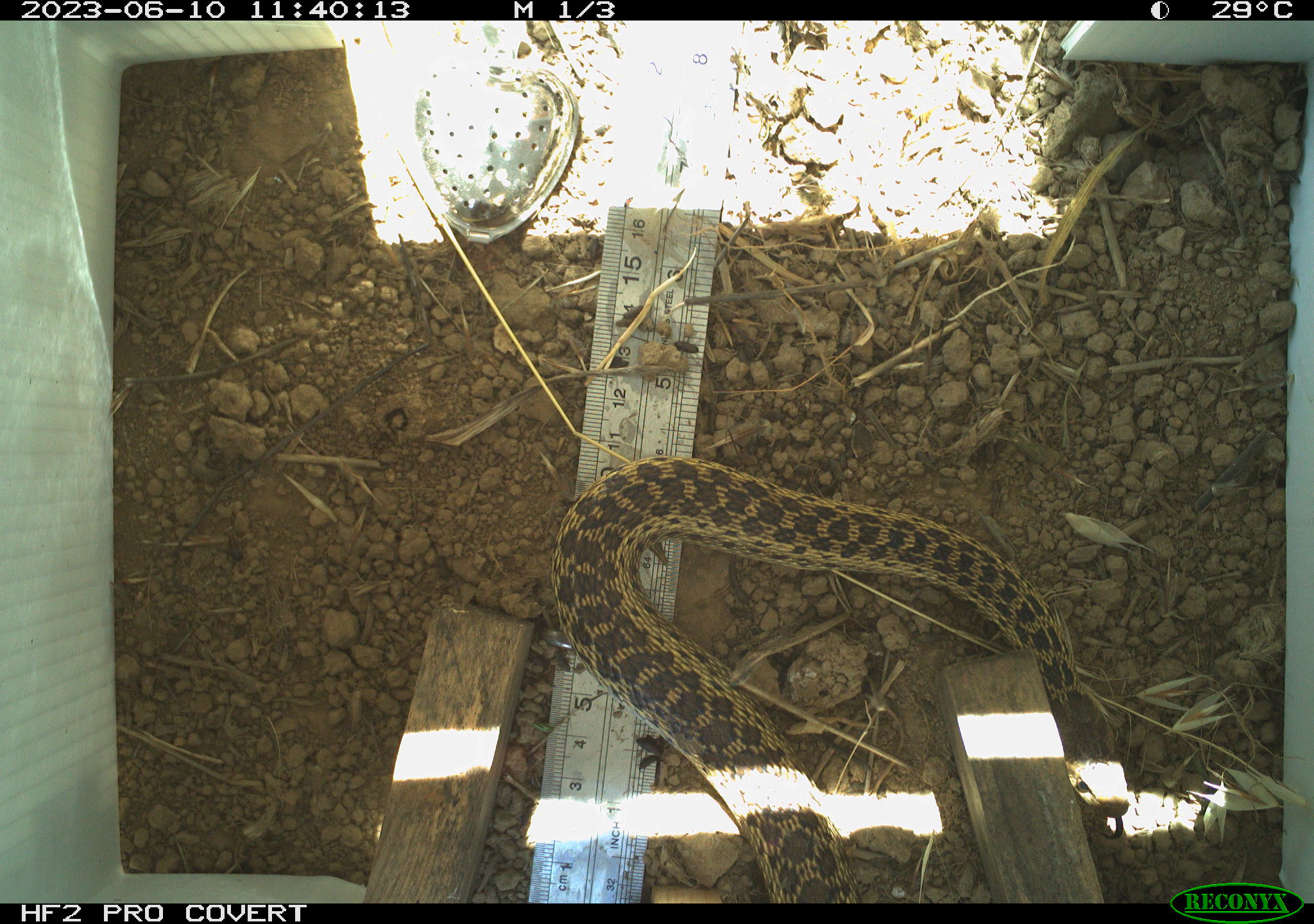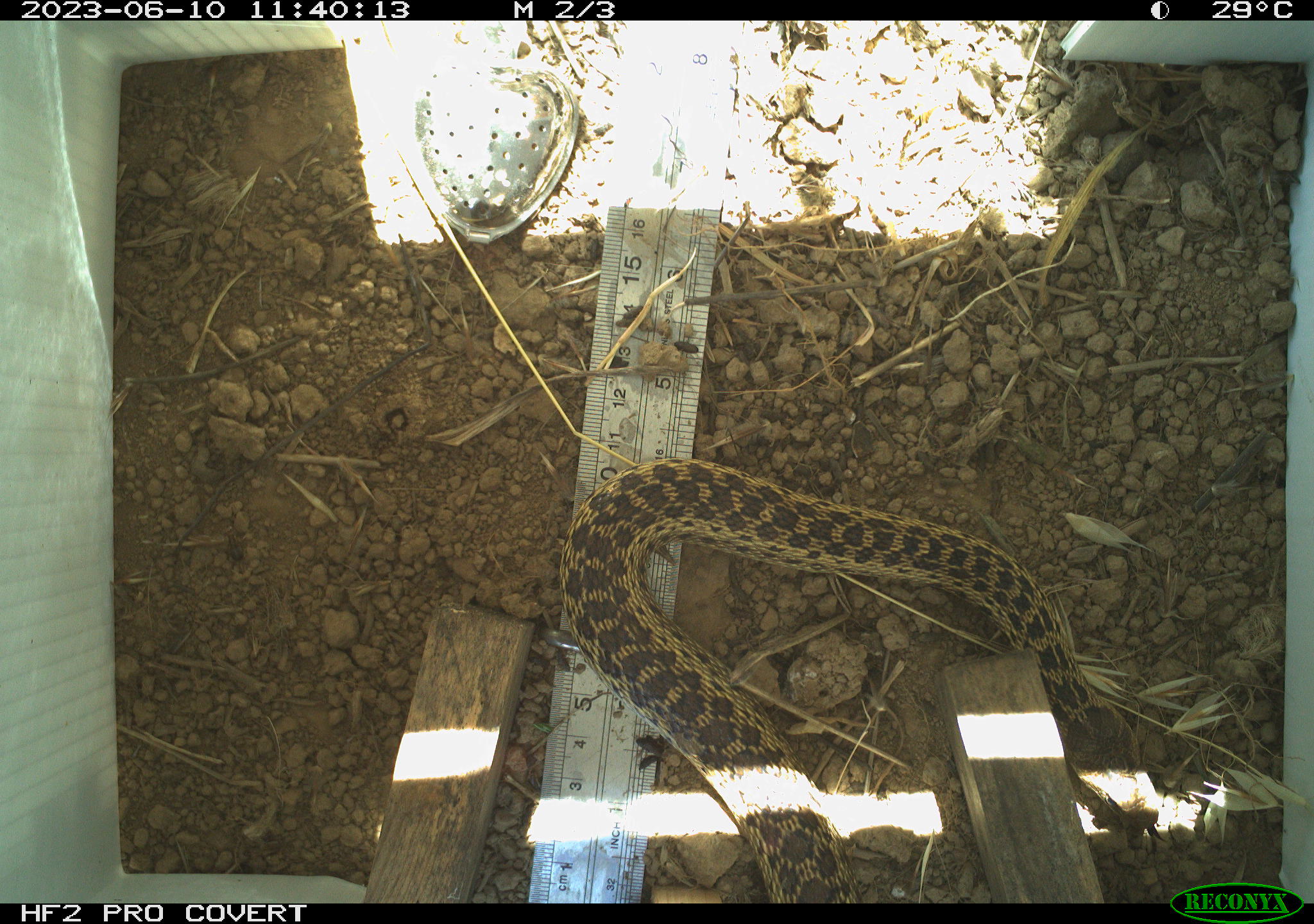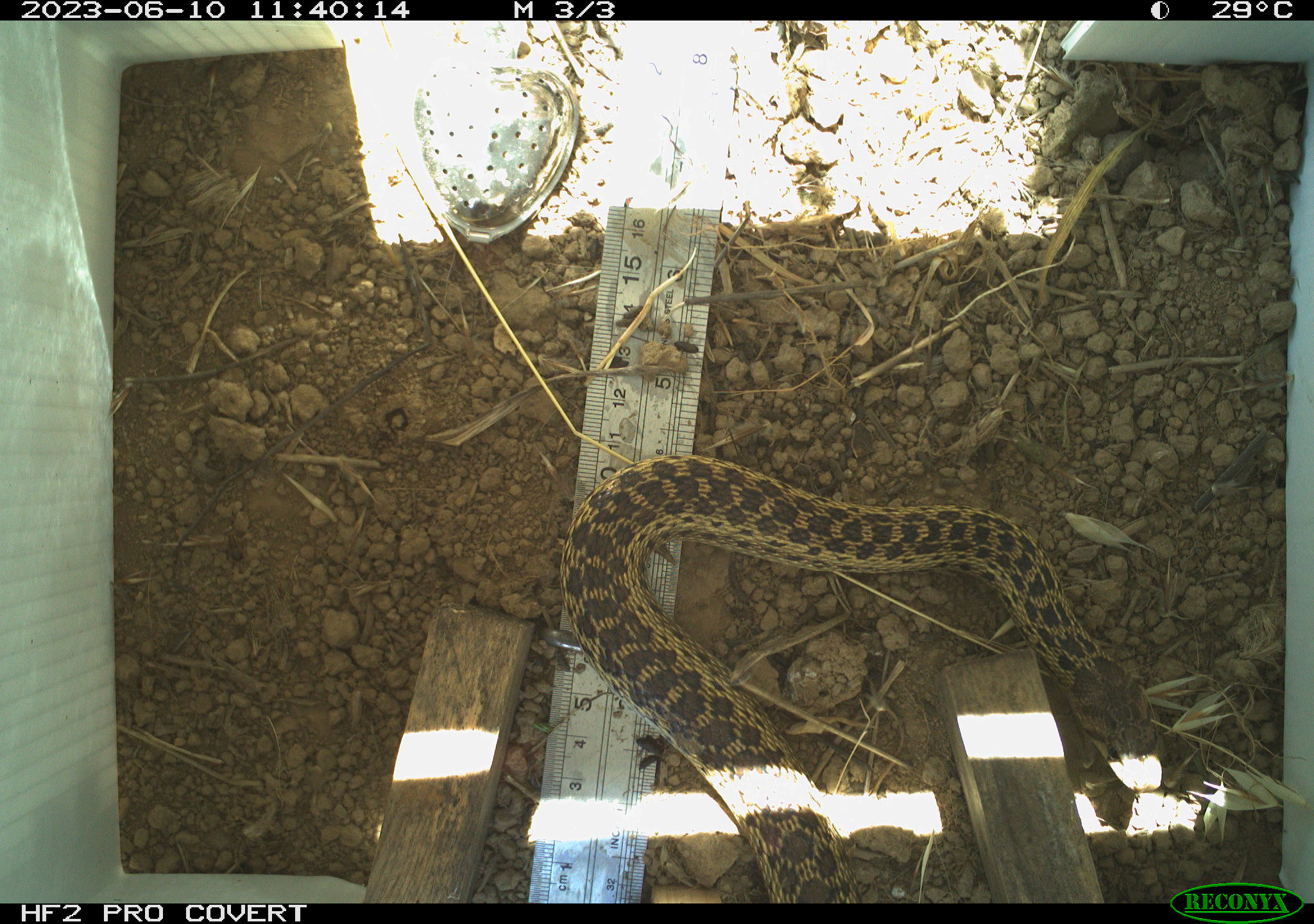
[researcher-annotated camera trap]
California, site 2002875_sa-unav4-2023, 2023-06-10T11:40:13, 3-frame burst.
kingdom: Animalia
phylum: Chordata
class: Reptilia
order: Squamata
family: Colubridae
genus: Pituophis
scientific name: Pituophis catenifer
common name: gophersnake